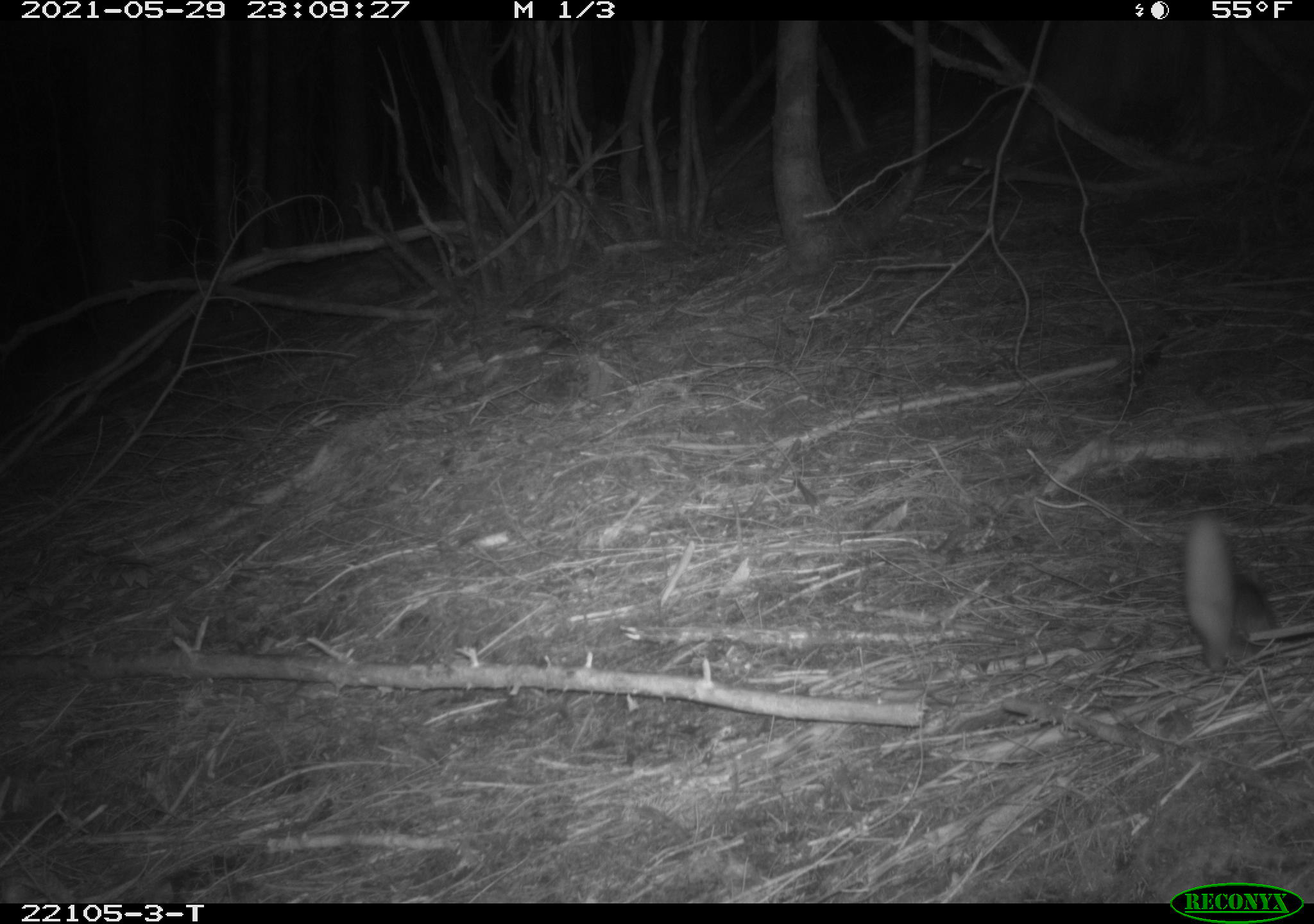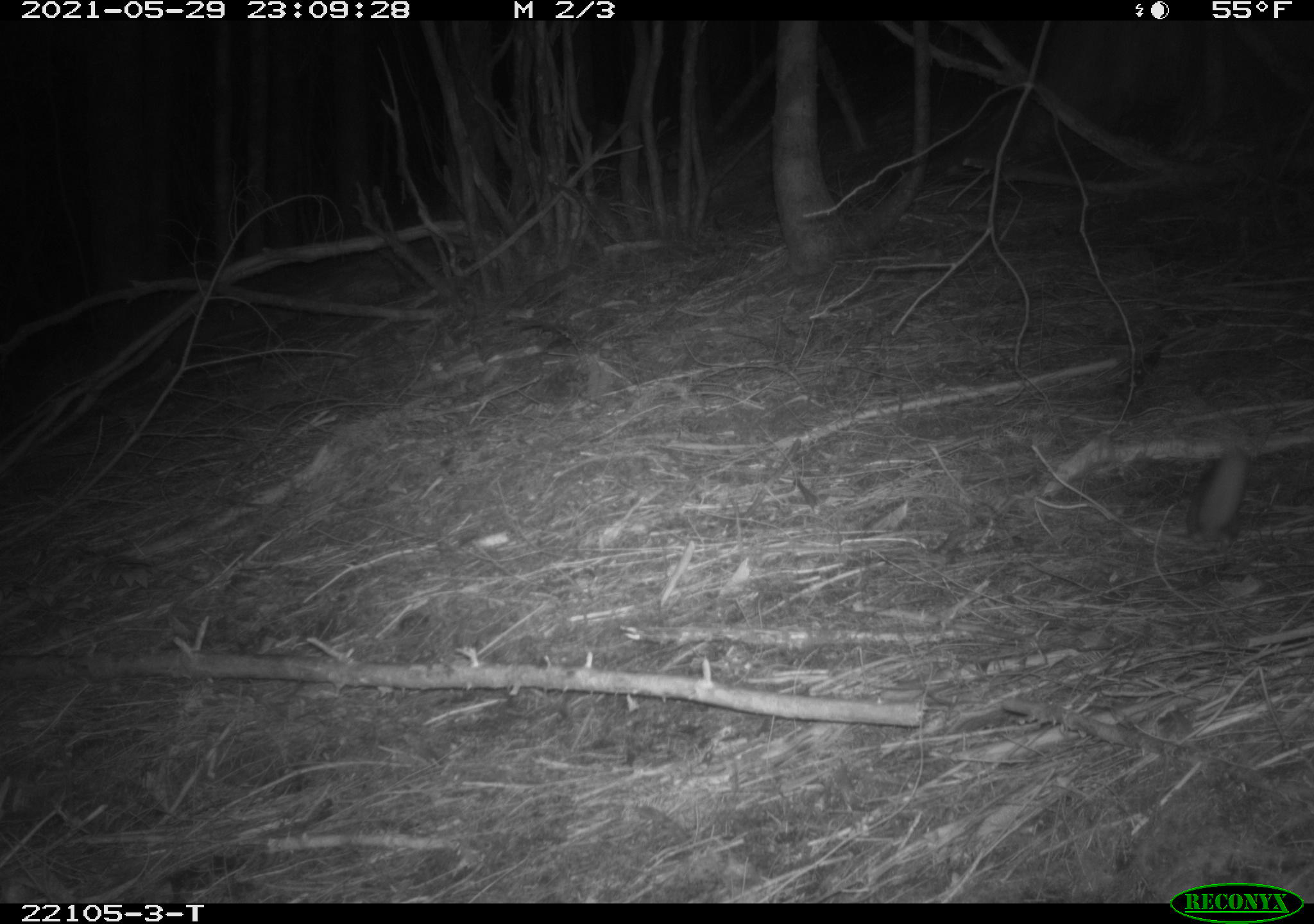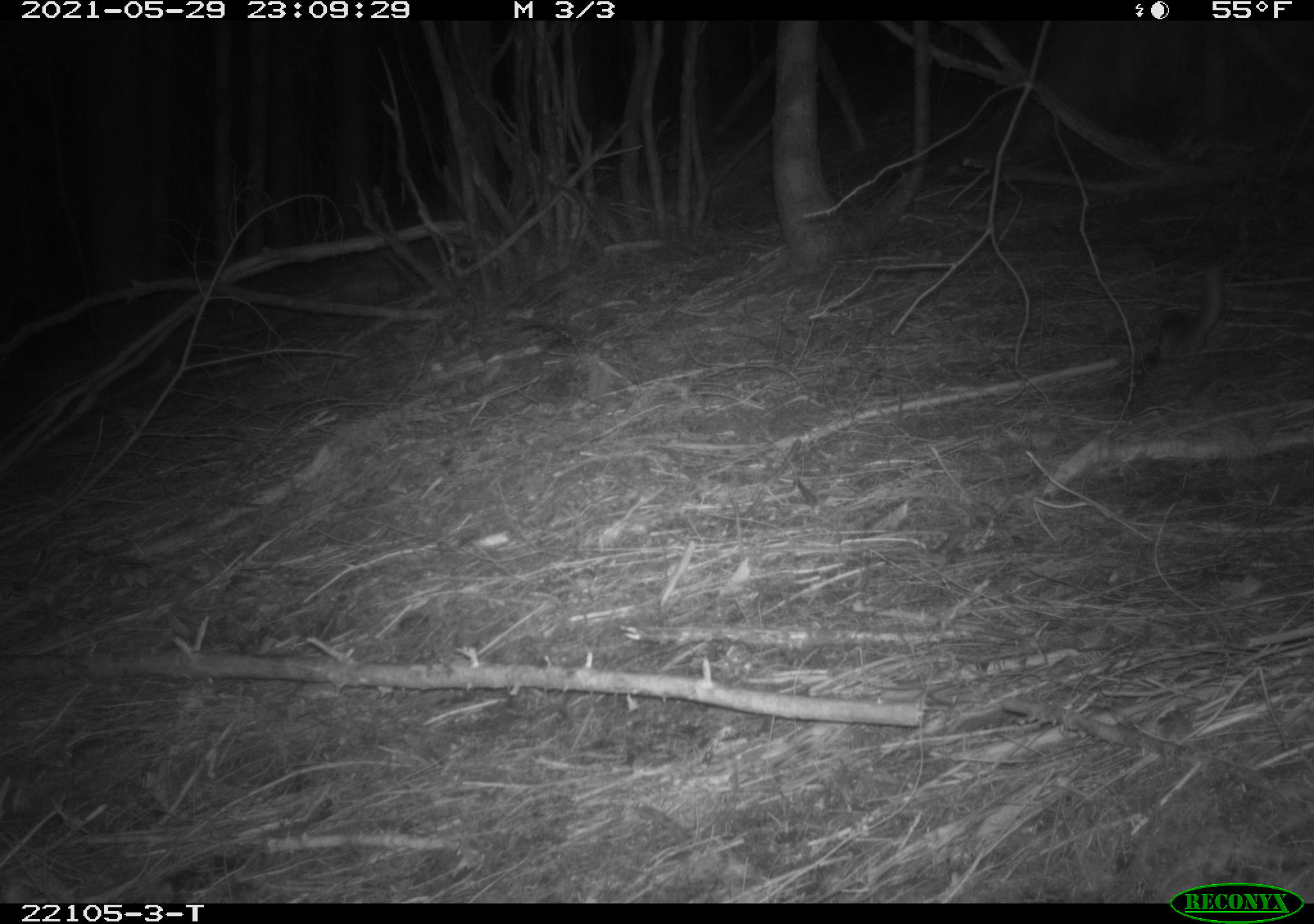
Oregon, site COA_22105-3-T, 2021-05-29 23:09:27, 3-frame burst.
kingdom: Animalia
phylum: Chordata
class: Mammalia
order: Rodentia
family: Sciuridae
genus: Glaucomys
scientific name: Glaucomys oregonensis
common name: humboldt's flying squirrel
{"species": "humboldt's flying squirrel (Glaucomys oregonensis)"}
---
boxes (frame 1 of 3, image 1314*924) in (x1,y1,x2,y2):
humboldt's flying squirrel: (1148,509,1302,686)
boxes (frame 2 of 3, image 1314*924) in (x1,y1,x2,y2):
humboldt's flying squirrel: (1156,436,1272,555)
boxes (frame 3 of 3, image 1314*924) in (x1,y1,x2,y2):
humboldt's flying squirrel: (1127,245,1241,381)